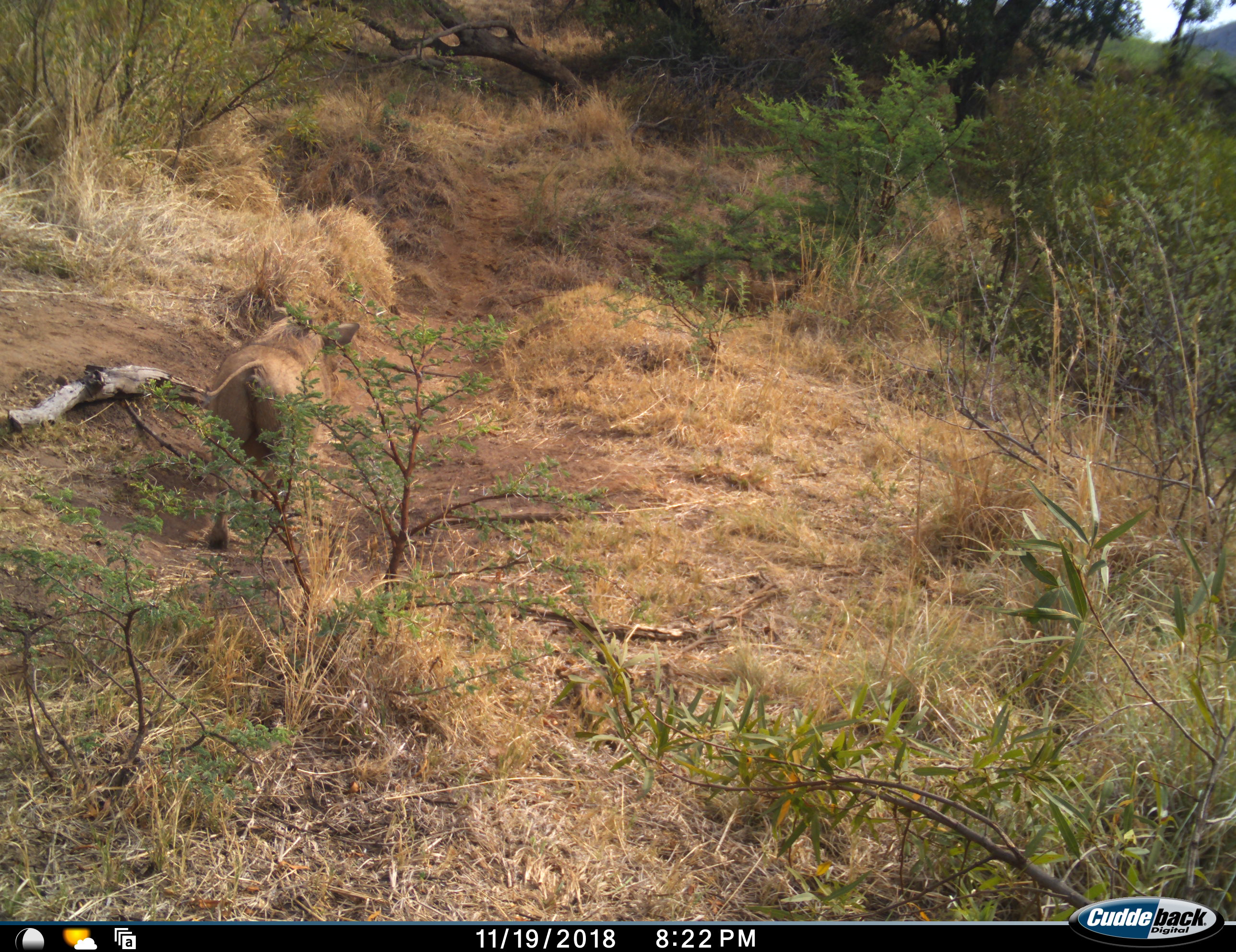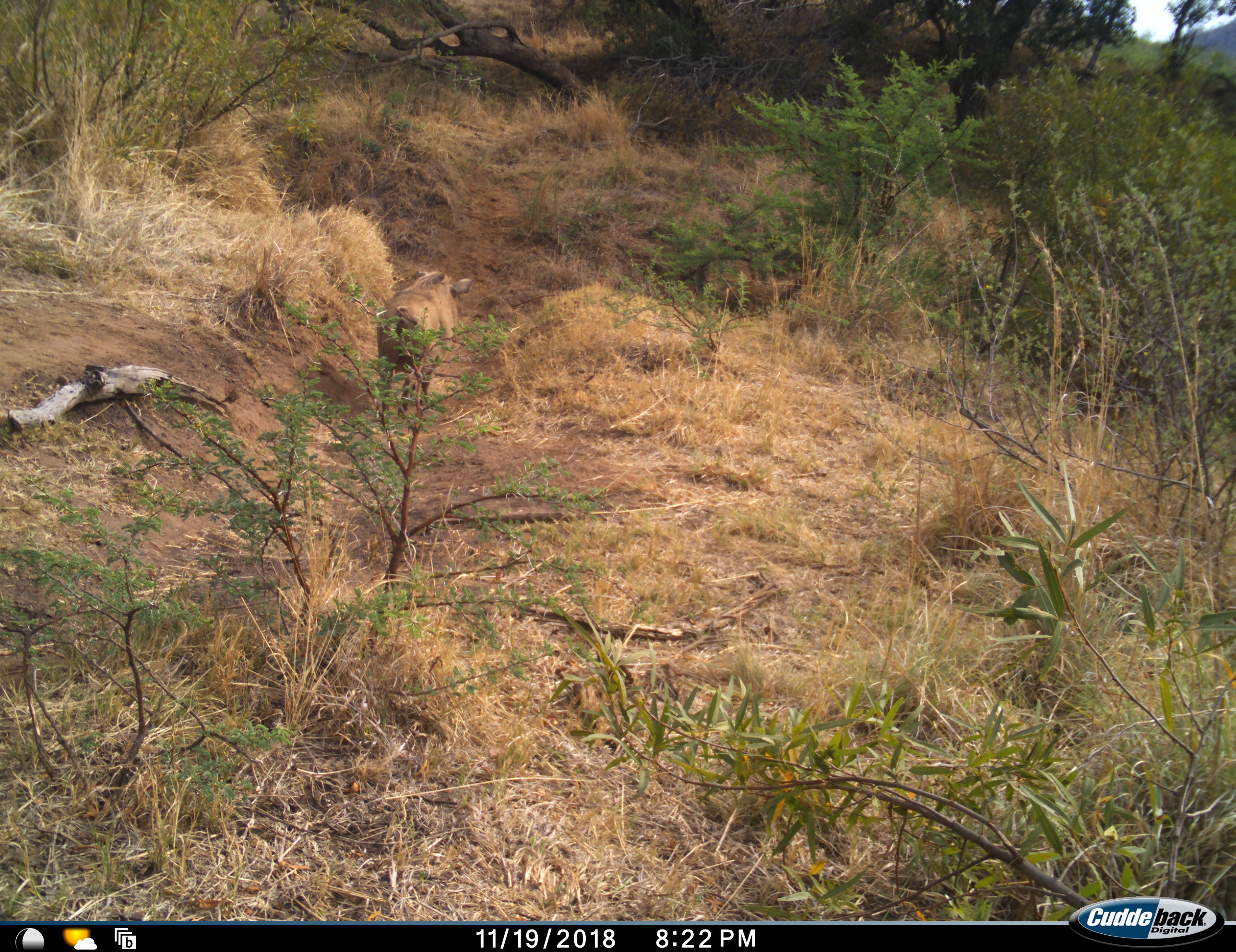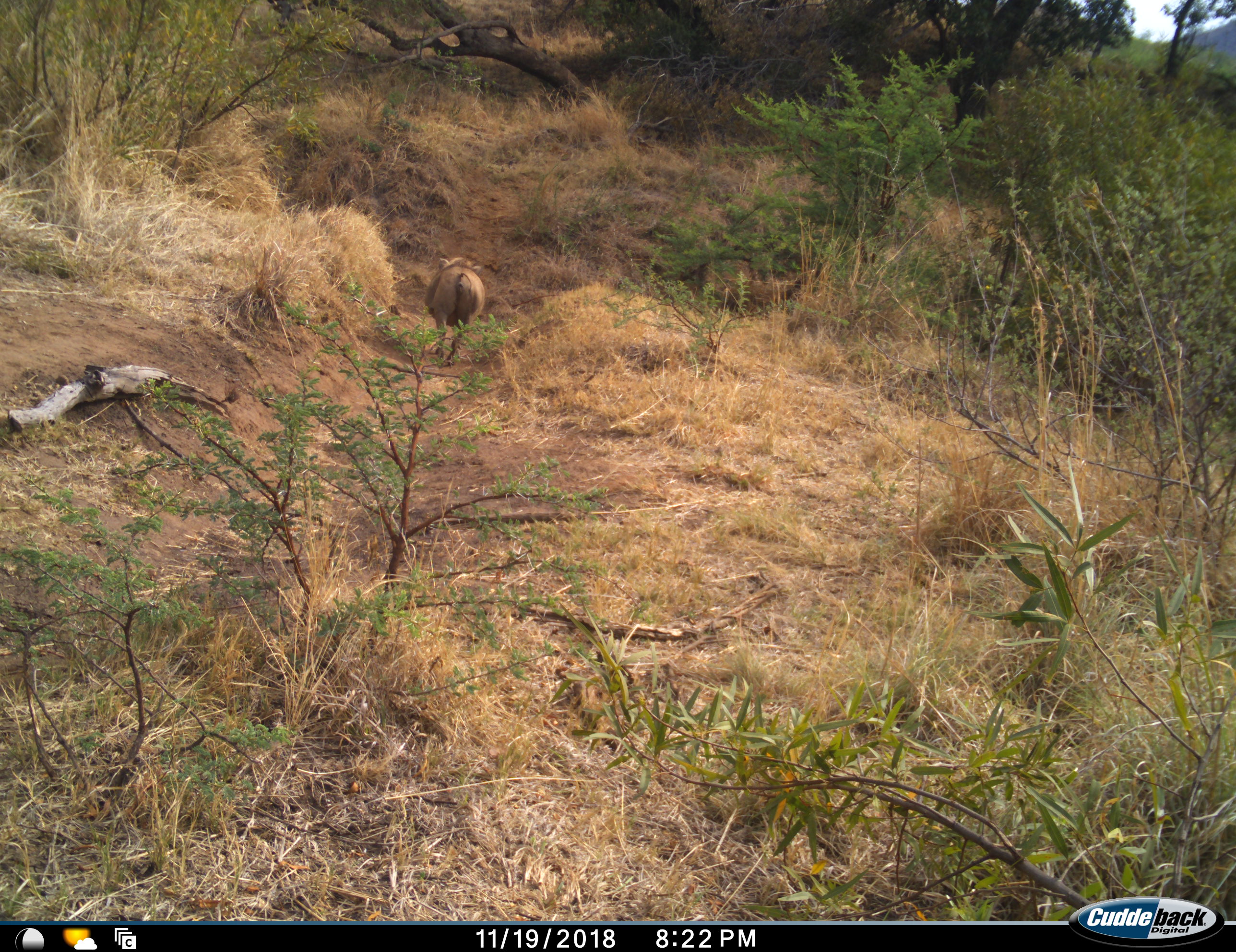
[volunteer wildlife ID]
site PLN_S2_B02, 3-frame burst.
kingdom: Animalia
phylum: Chordata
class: Mammalia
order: Artiodactyla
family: Suidae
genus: Phacochoerus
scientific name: Phacochoerus africanus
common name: warthog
Warthog (Phacochoerus africanus), count 1. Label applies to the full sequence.